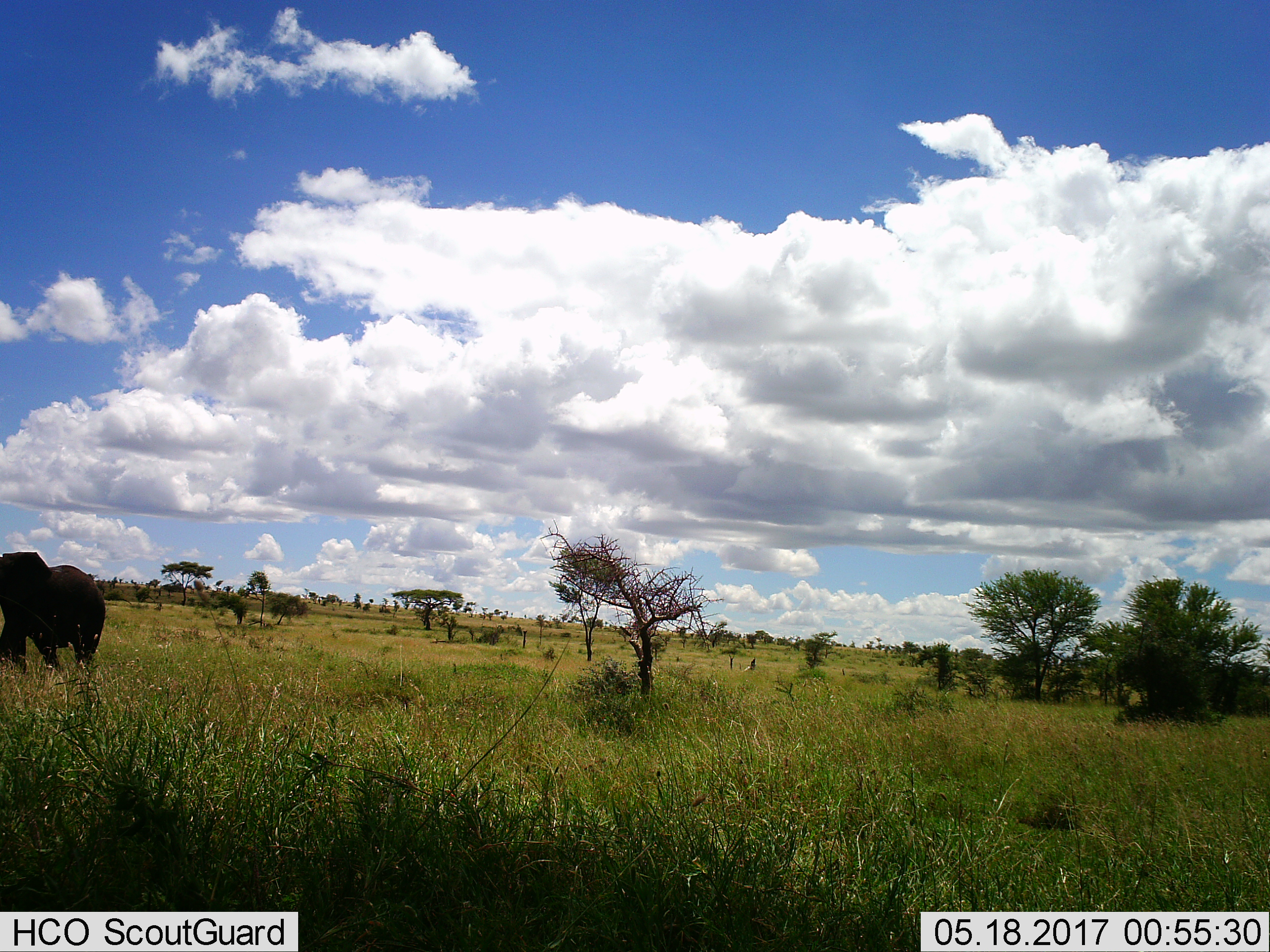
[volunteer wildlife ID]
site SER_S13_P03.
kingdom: Animalia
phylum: Chordata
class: Mammalia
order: Proboscidea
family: Elephantidae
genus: Loxodonta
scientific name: Loxodonta africana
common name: african bush elephant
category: elephant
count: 1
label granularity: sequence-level